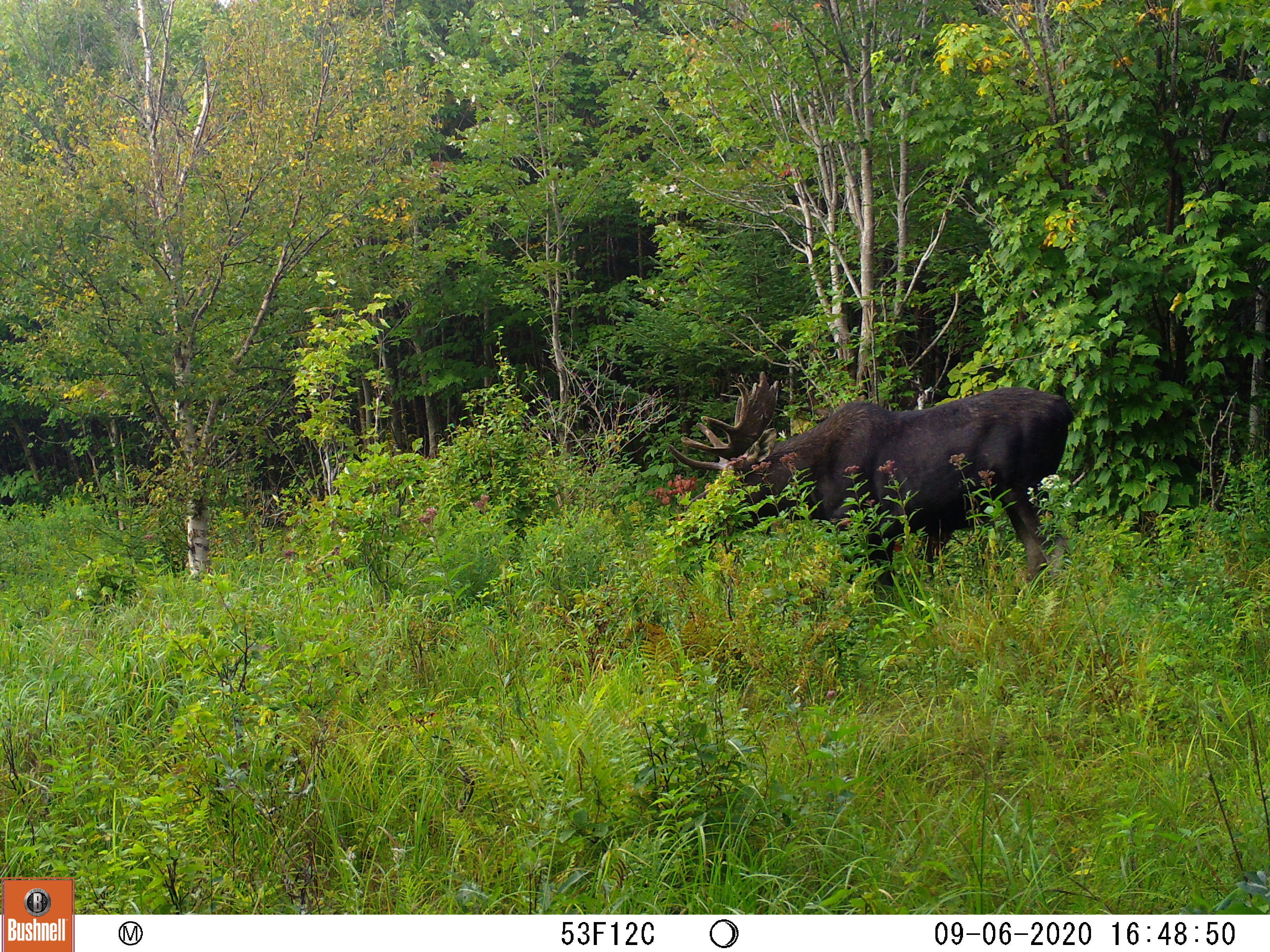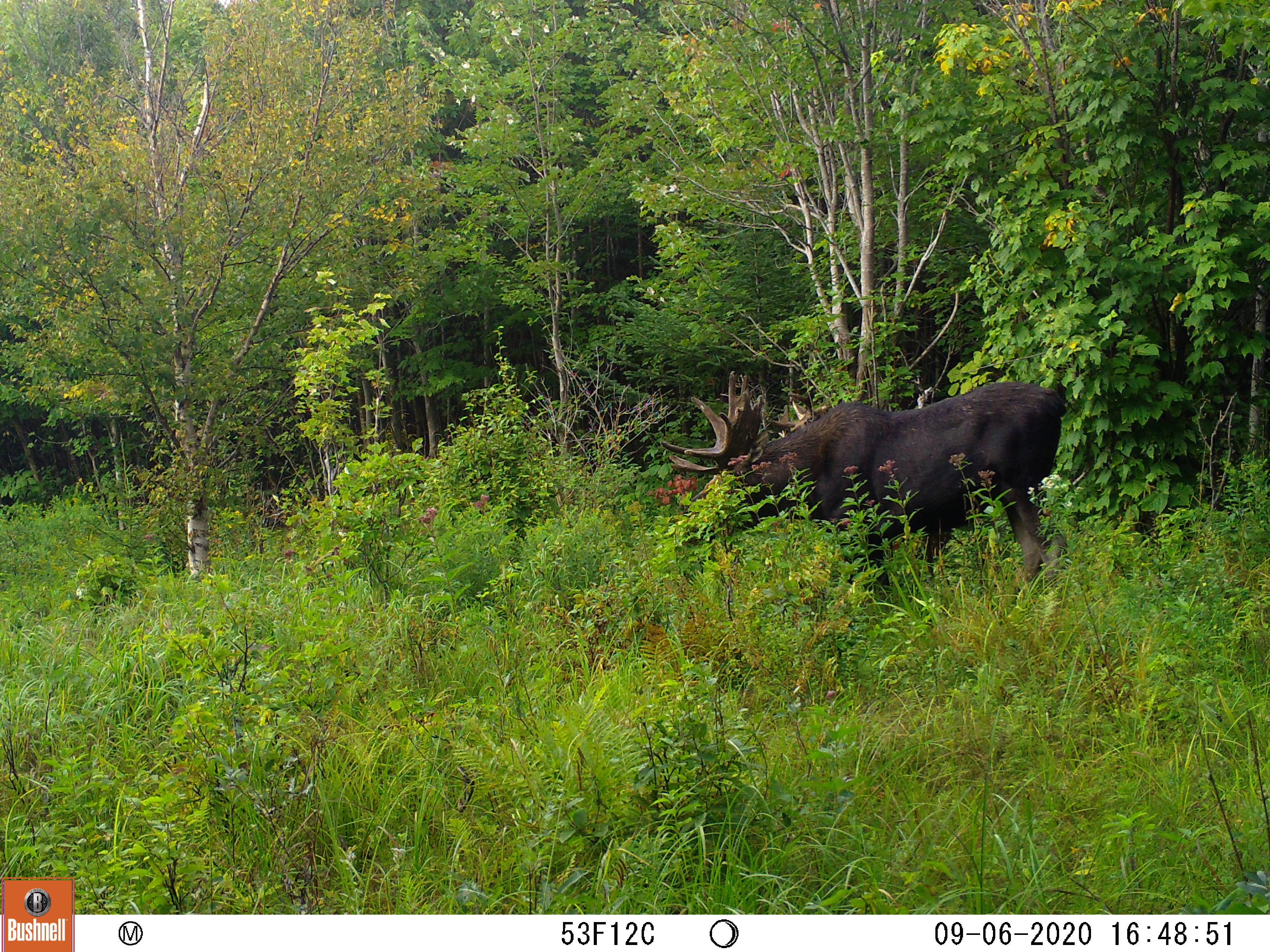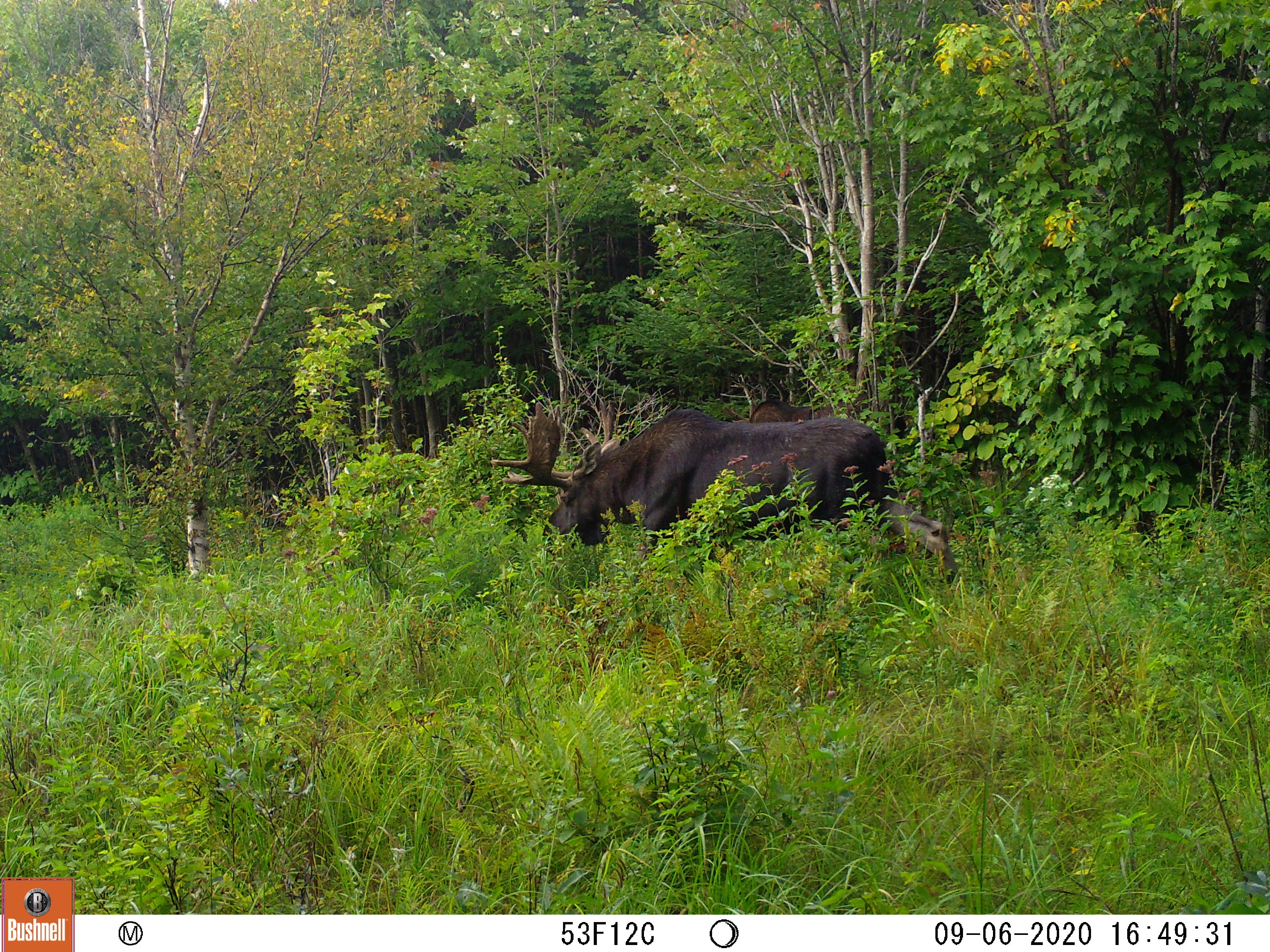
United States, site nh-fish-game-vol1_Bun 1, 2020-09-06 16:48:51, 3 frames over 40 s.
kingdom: Animalia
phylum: Chordata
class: Mammalia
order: Artiodactyla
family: Cervidae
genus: Alces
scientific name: Alces alces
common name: moose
Moose (Alces alces).